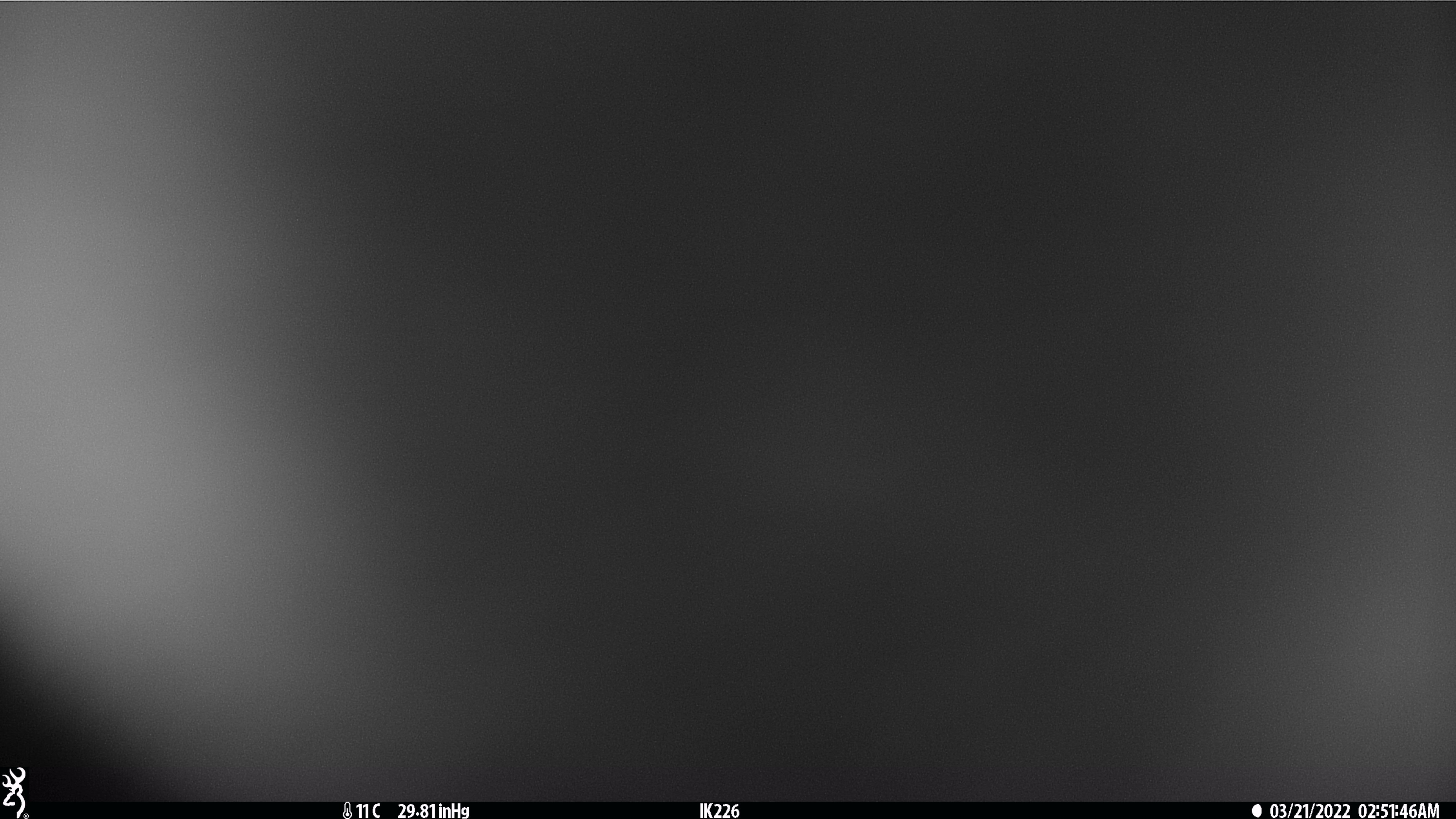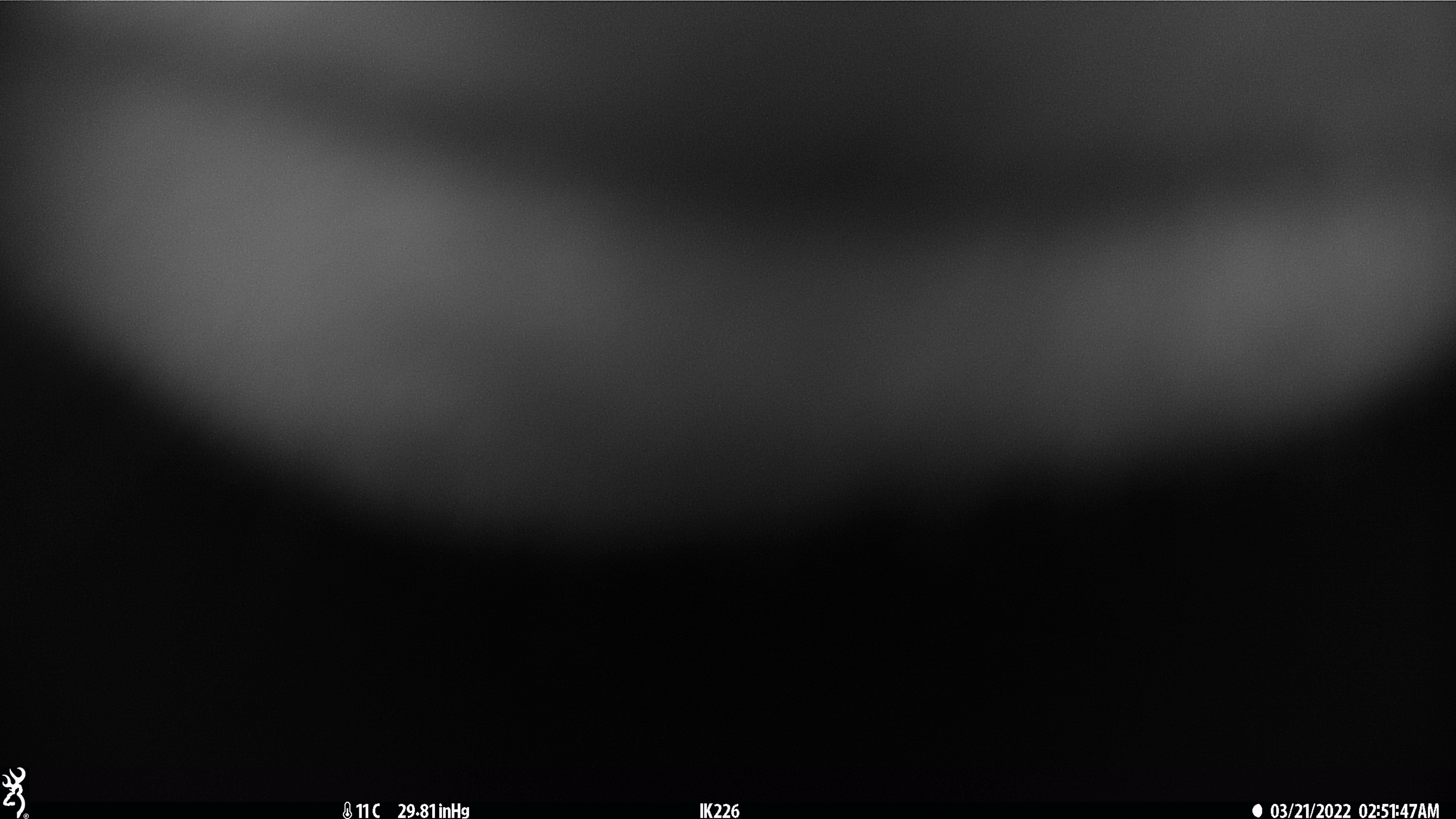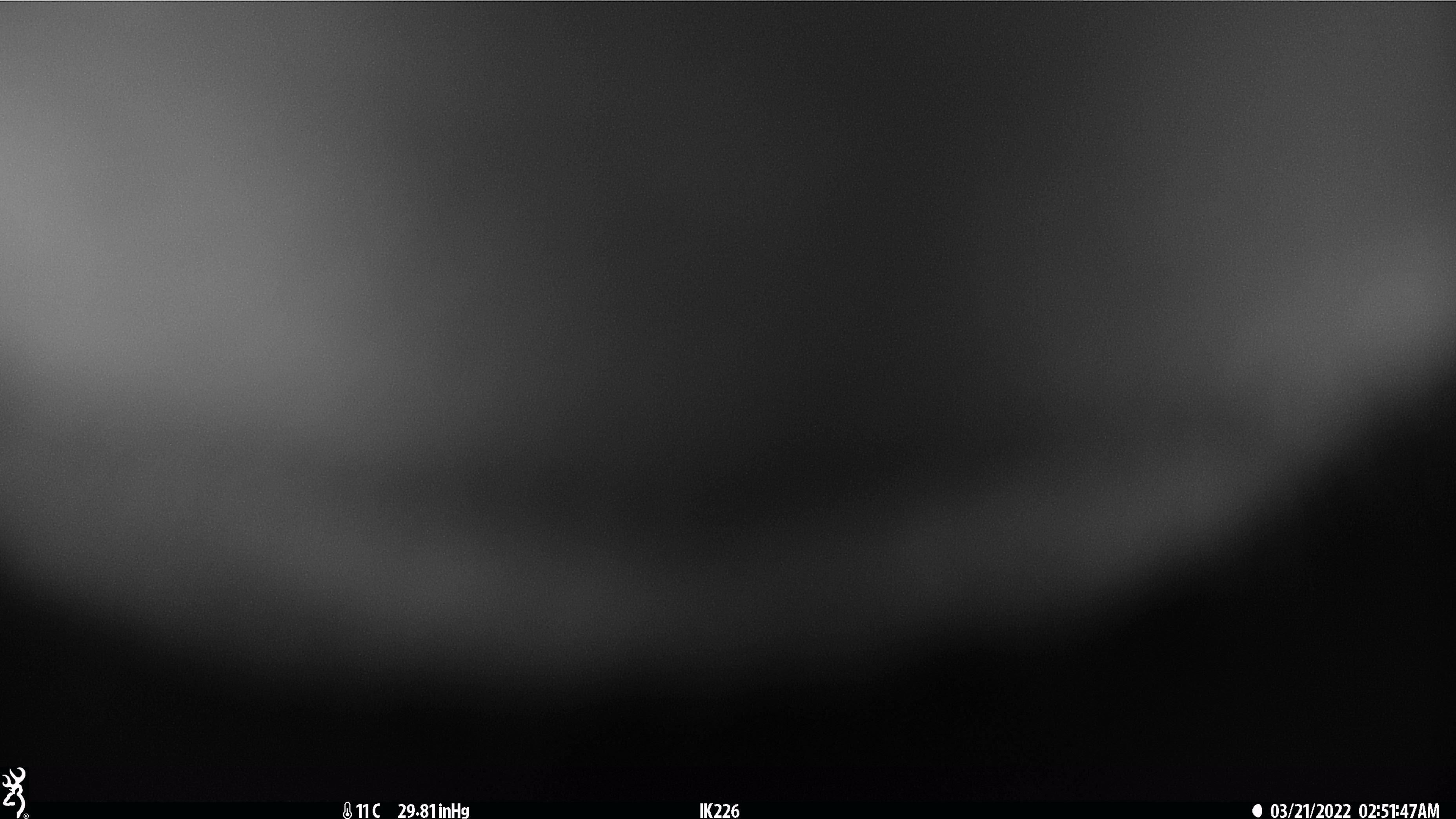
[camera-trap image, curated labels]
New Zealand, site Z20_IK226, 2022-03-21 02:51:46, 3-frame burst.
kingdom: Animalia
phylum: Chordata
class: Mammalia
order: Artiodactyla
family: Cervidae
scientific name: Cervidae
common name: deer